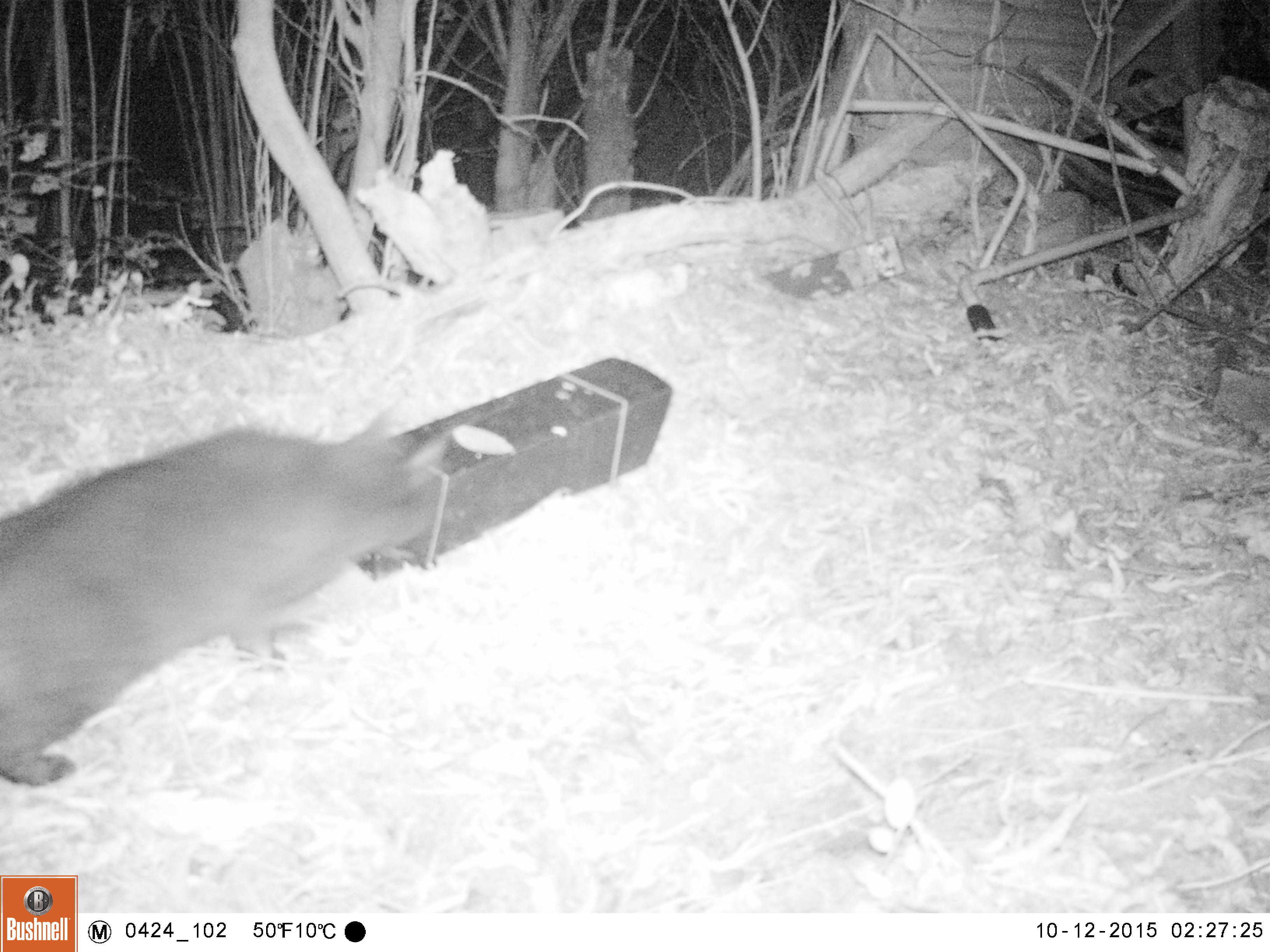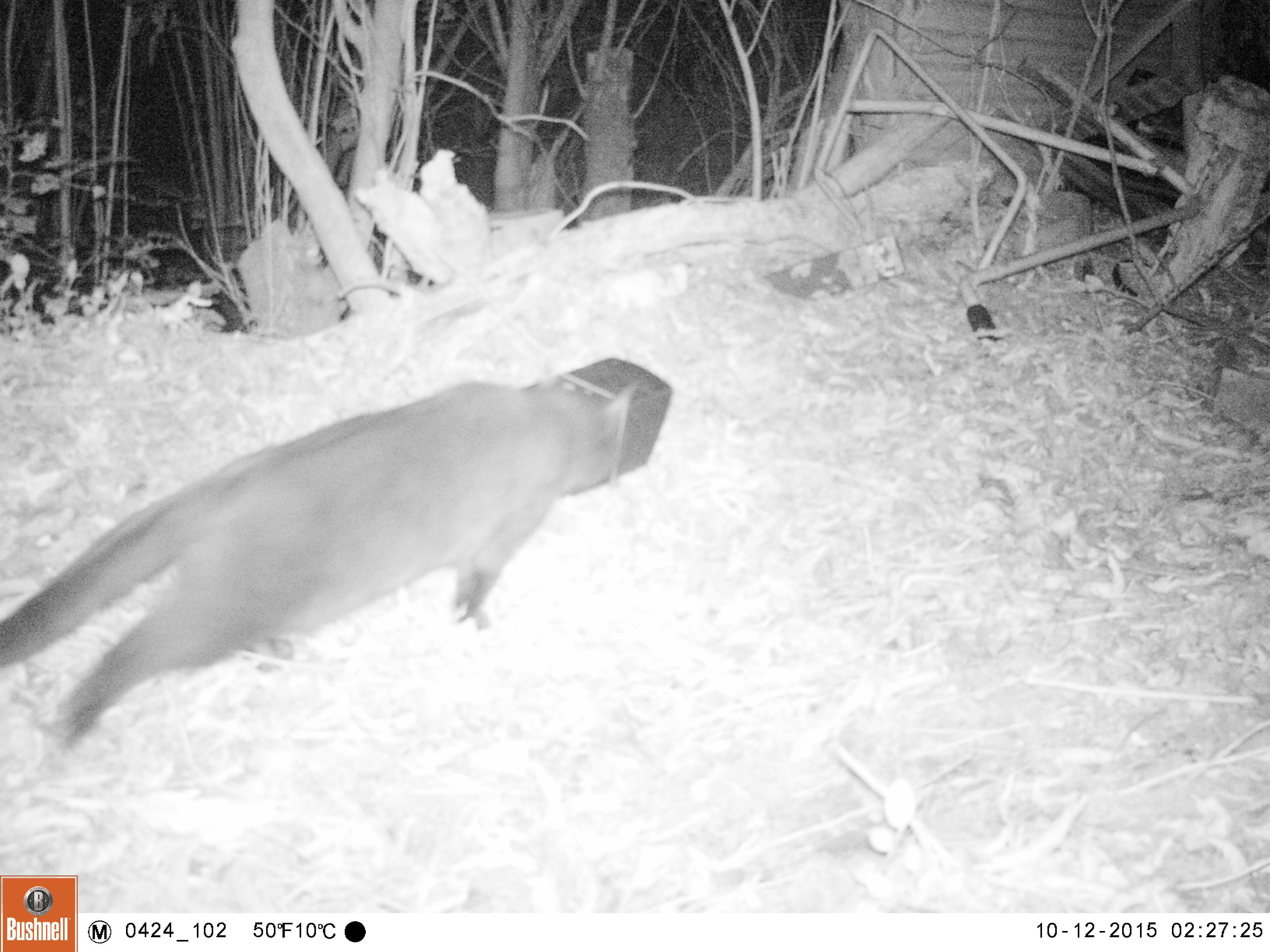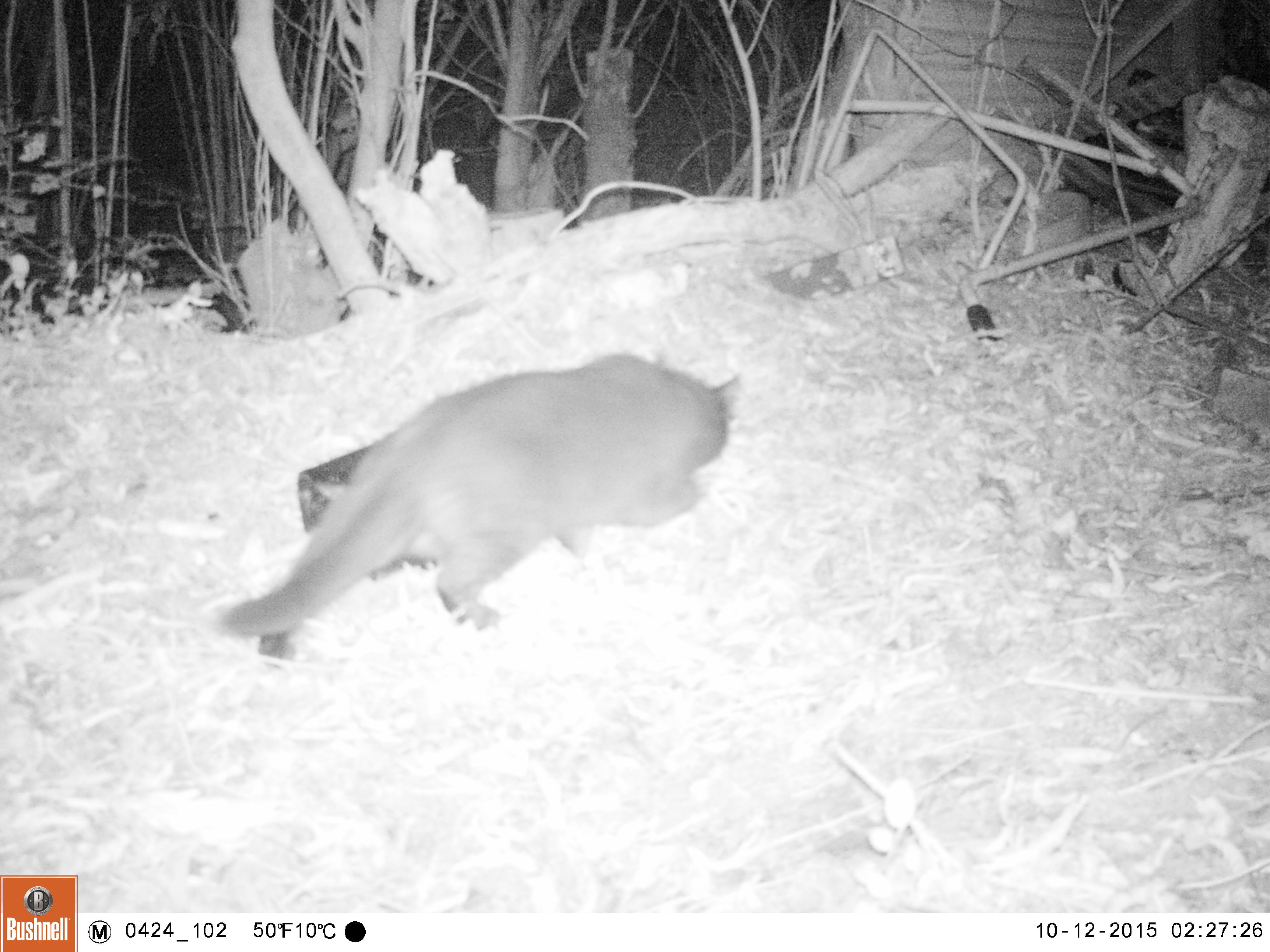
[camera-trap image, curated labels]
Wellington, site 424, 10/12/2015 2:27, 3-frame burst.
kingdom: Animalia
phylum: Chordata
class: Mammalia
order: Carnivora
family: Felidae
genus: Felis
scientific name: Felis catus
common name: cat